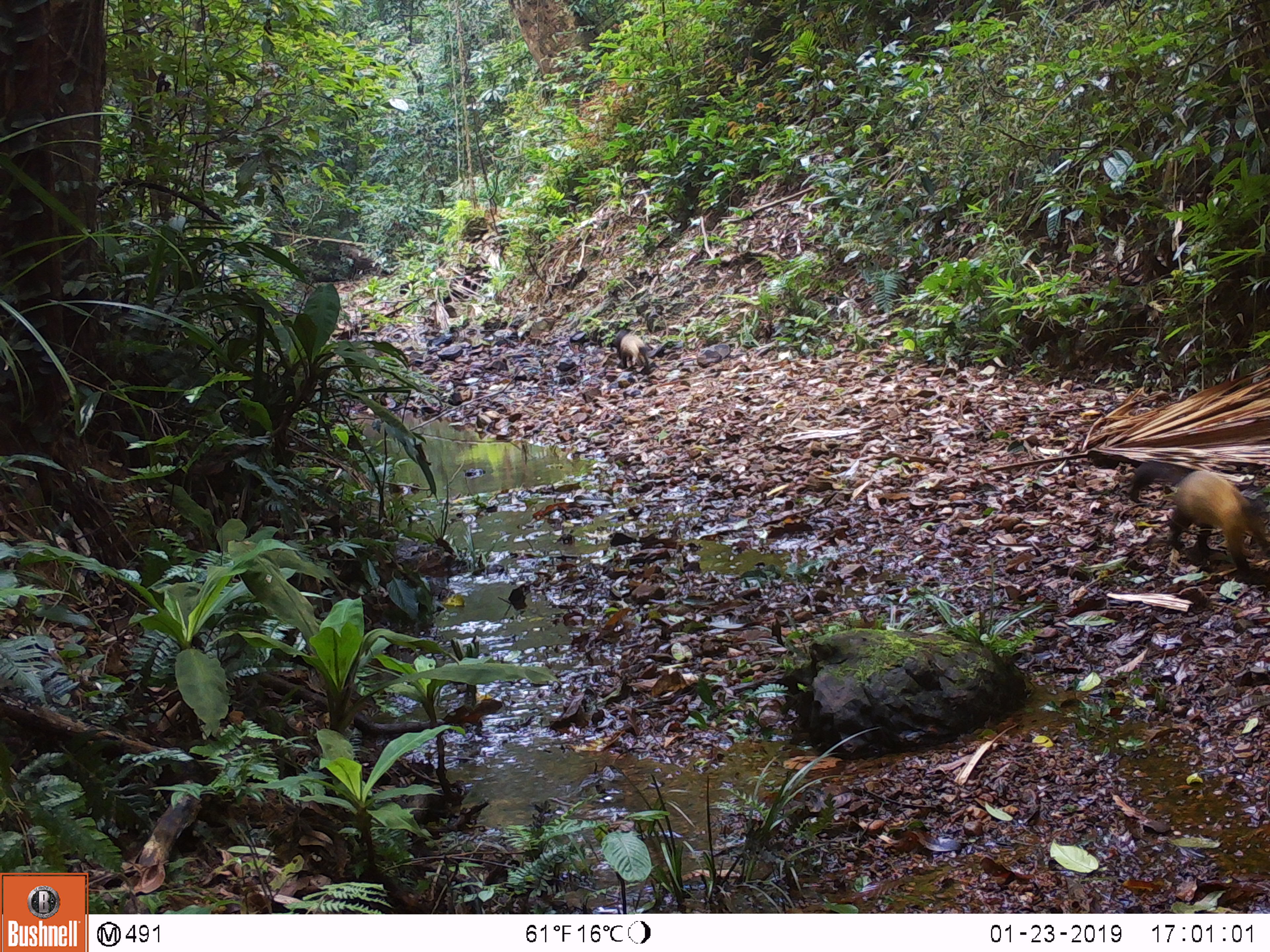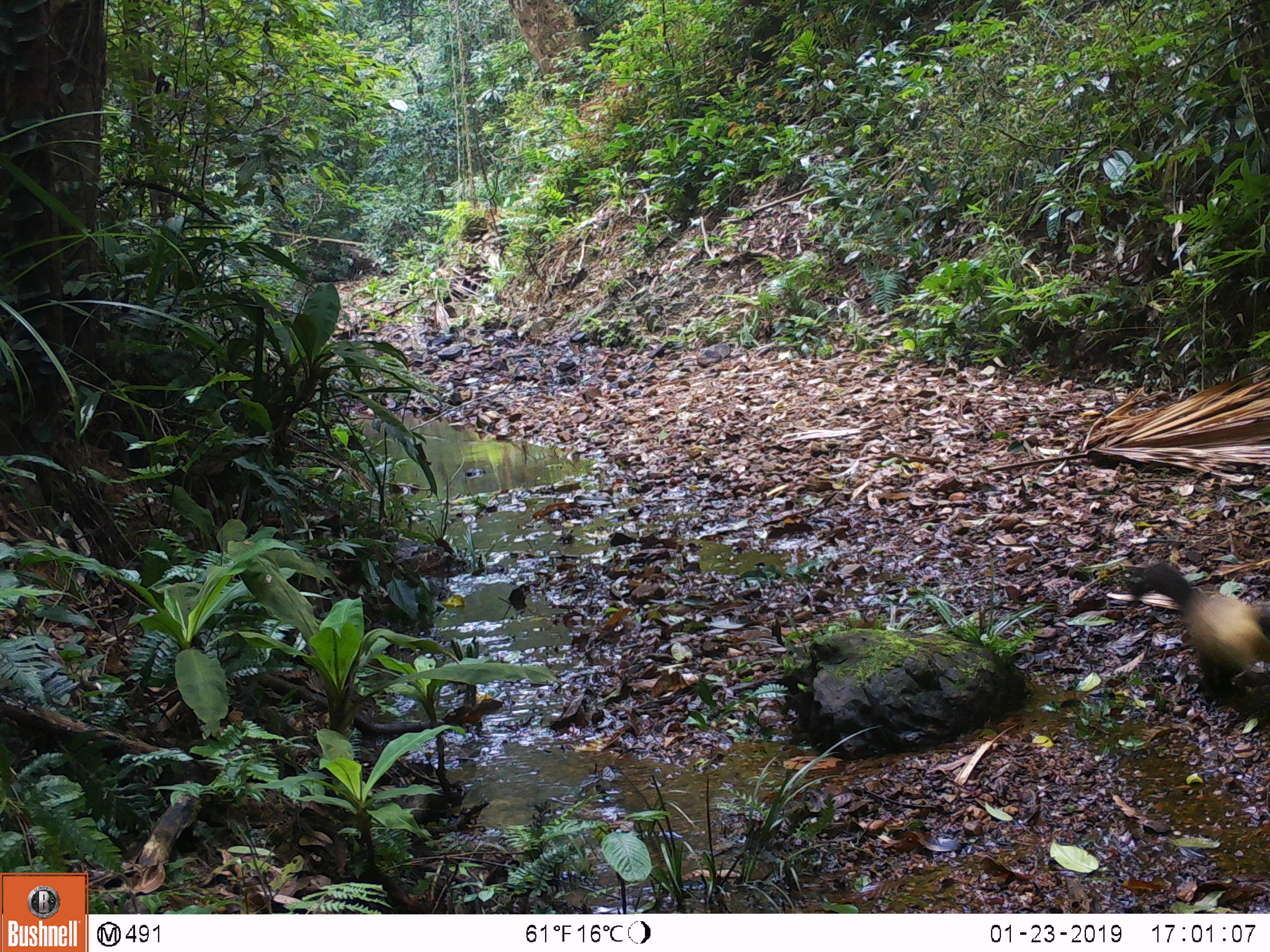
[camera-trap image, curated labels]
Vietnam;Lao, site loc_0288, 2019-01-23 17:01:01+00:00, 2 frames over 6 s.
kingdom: Animalia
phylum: Chordata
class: Mammalia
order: Carnivora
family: Mustelidae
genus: Martes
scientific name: Martes flavigula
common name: yellow-throated marten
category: yellow throated marten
Yellow throated marten (yellow-throated marten) (Martes flavigula). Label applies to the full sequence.